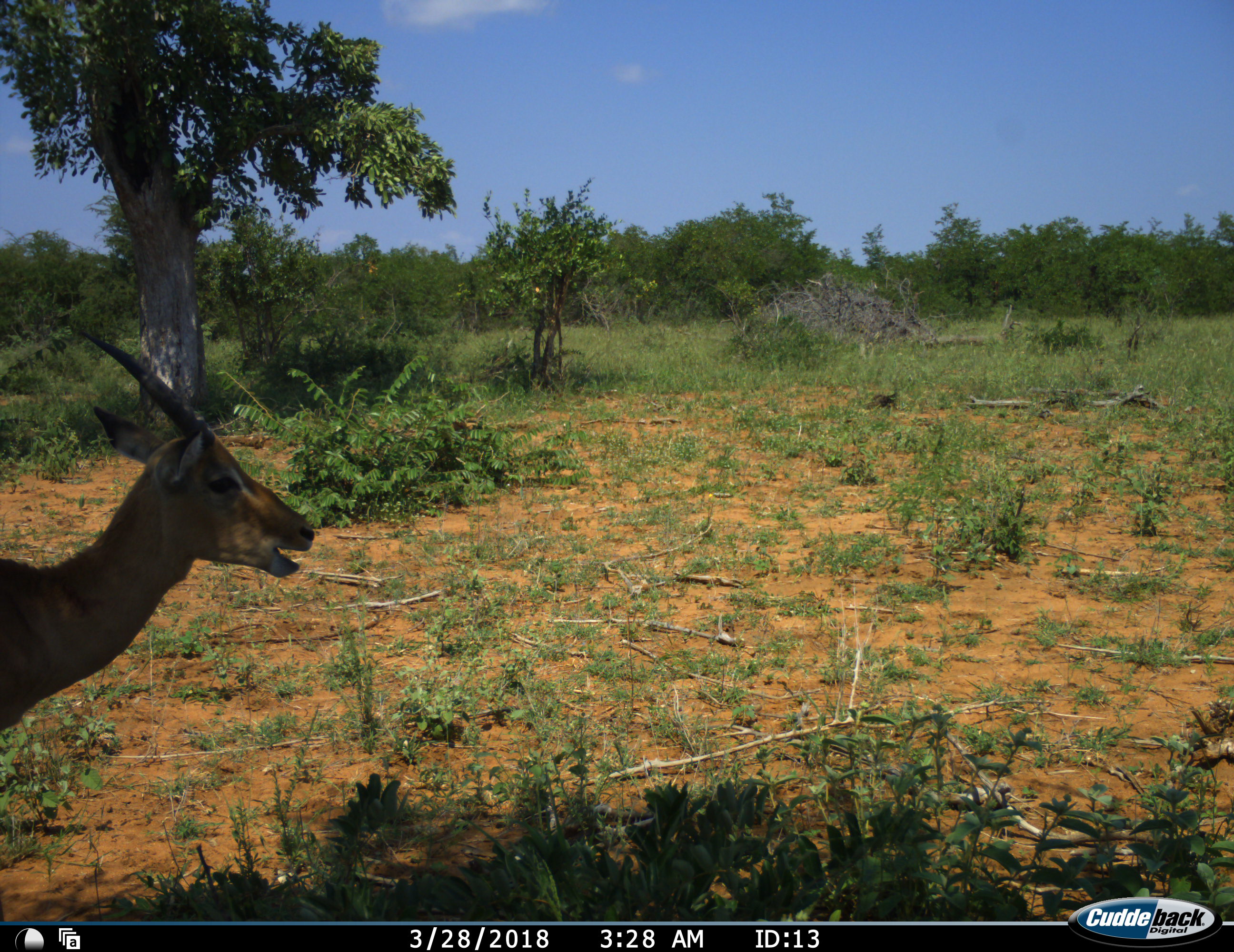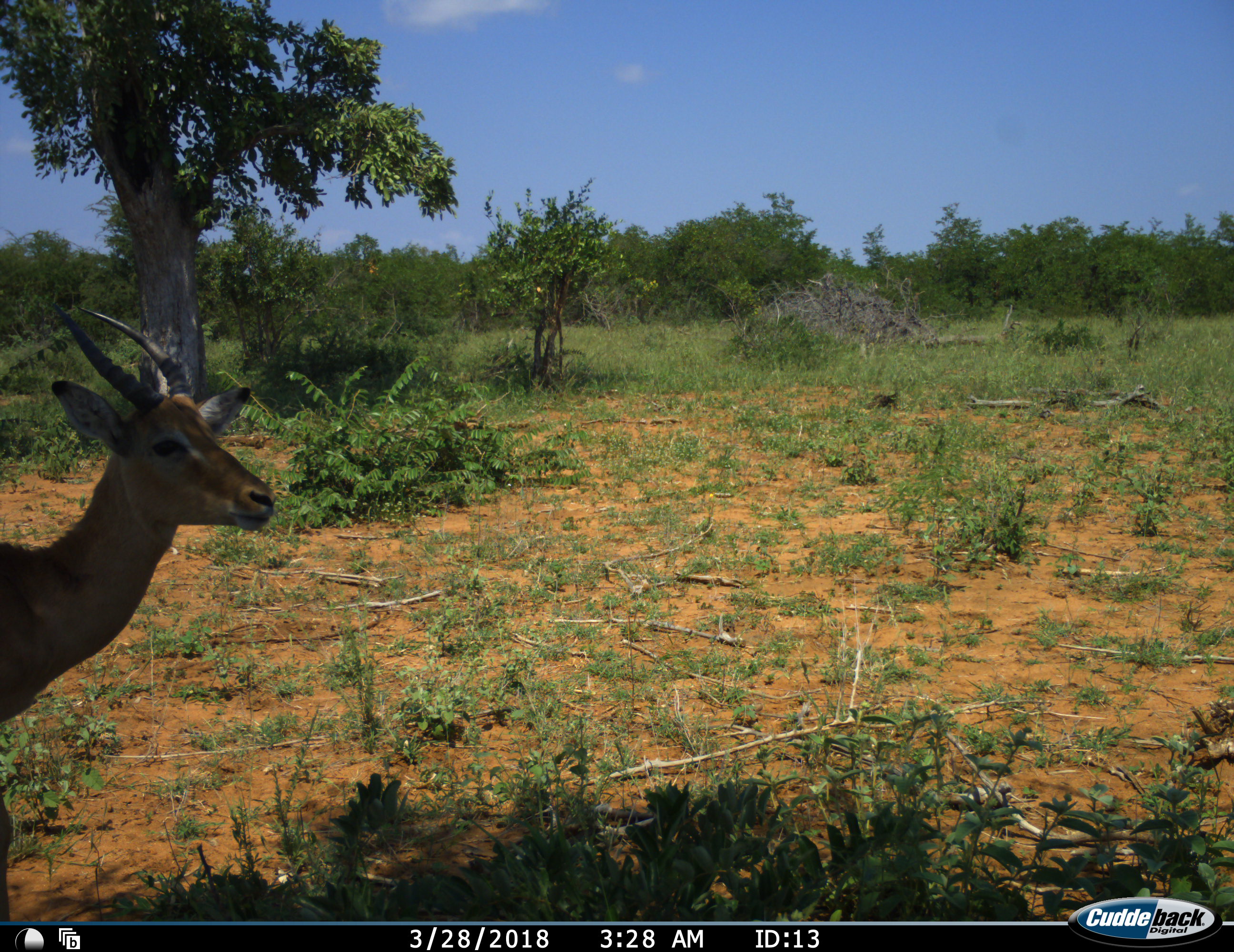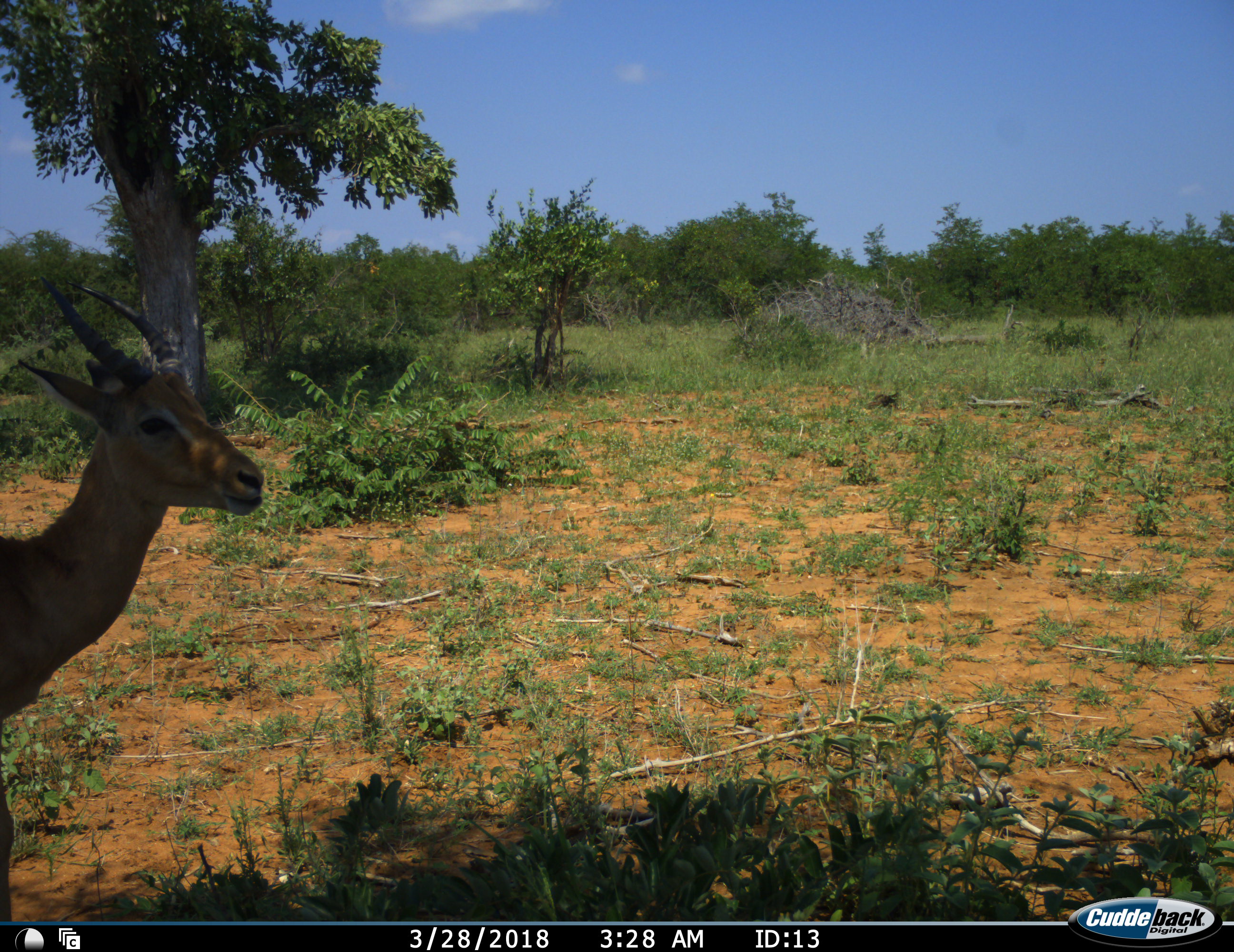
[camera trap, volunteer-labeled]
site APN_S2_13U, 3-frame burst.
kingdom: Animalia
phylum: Chordata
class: Mammalia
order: Artiodactyla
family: Bovidae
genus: Aepyceros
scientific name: Aepyceros melampus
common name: impala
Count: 1.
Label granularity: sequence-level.